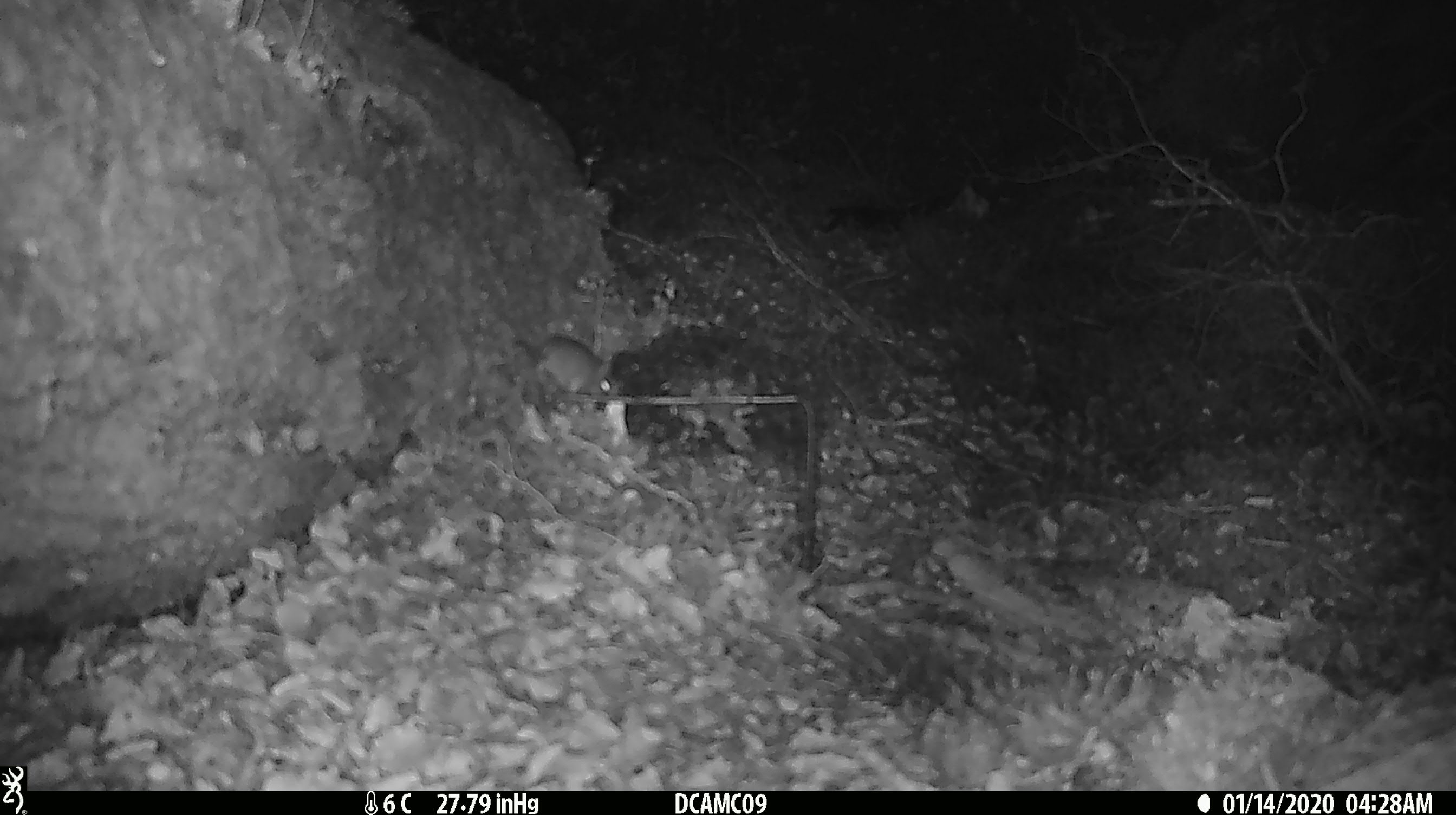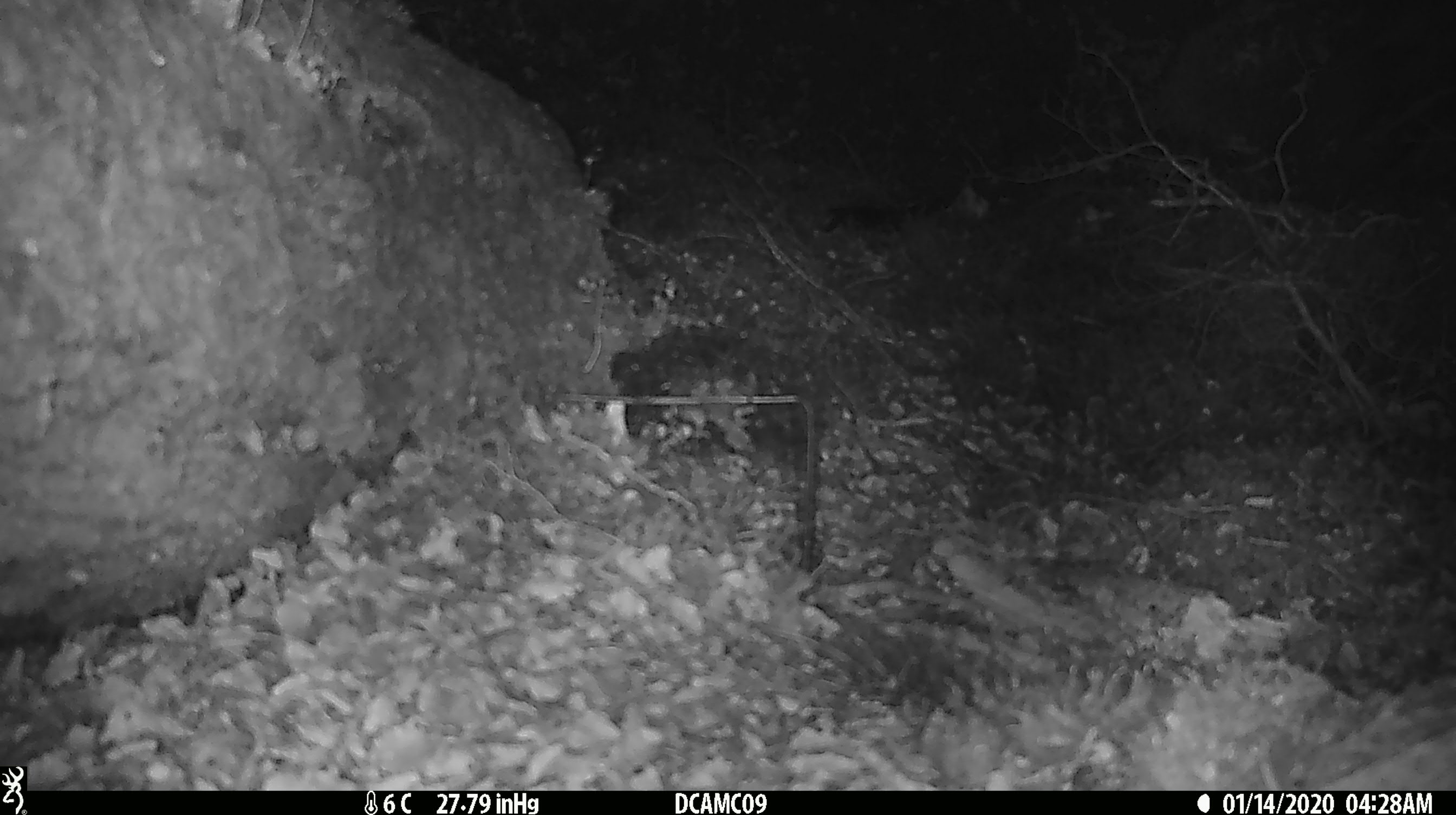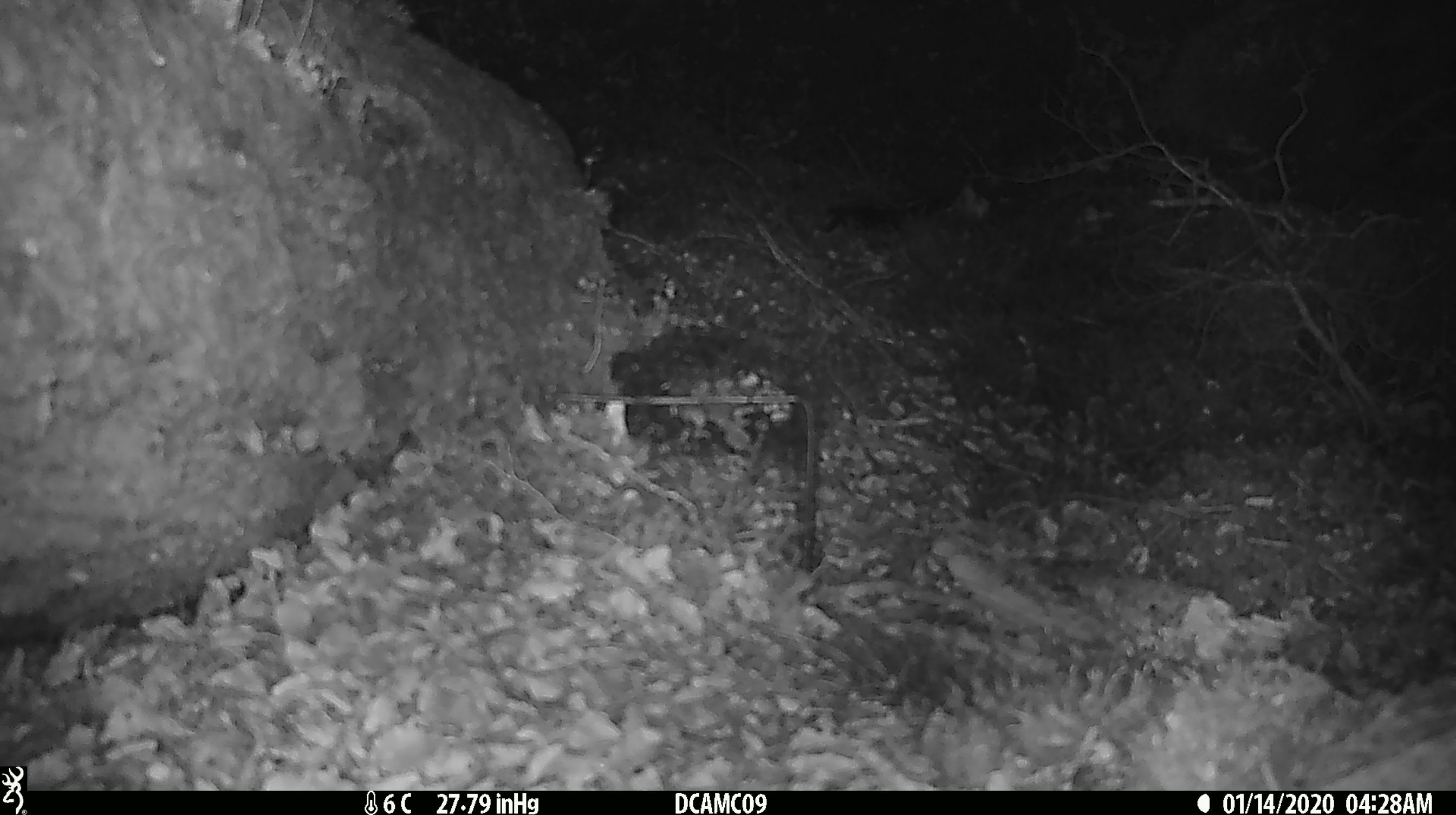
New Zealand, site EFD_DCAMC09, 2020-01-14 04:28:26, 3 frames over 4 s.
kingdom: Animalia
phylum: Chordata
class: Mammalia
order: Rodentia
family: Muridae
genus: Mus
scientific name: Mus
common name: mouse